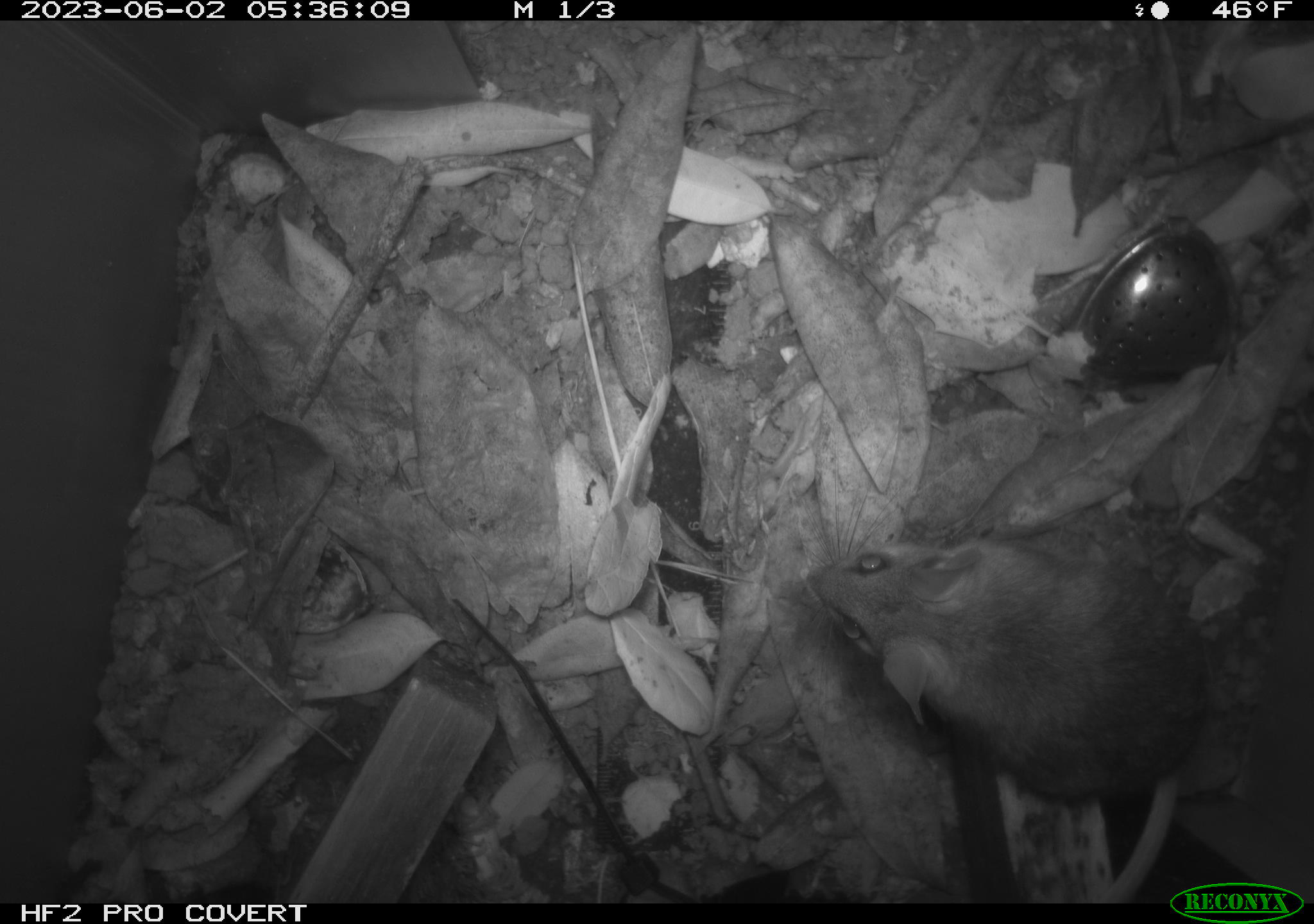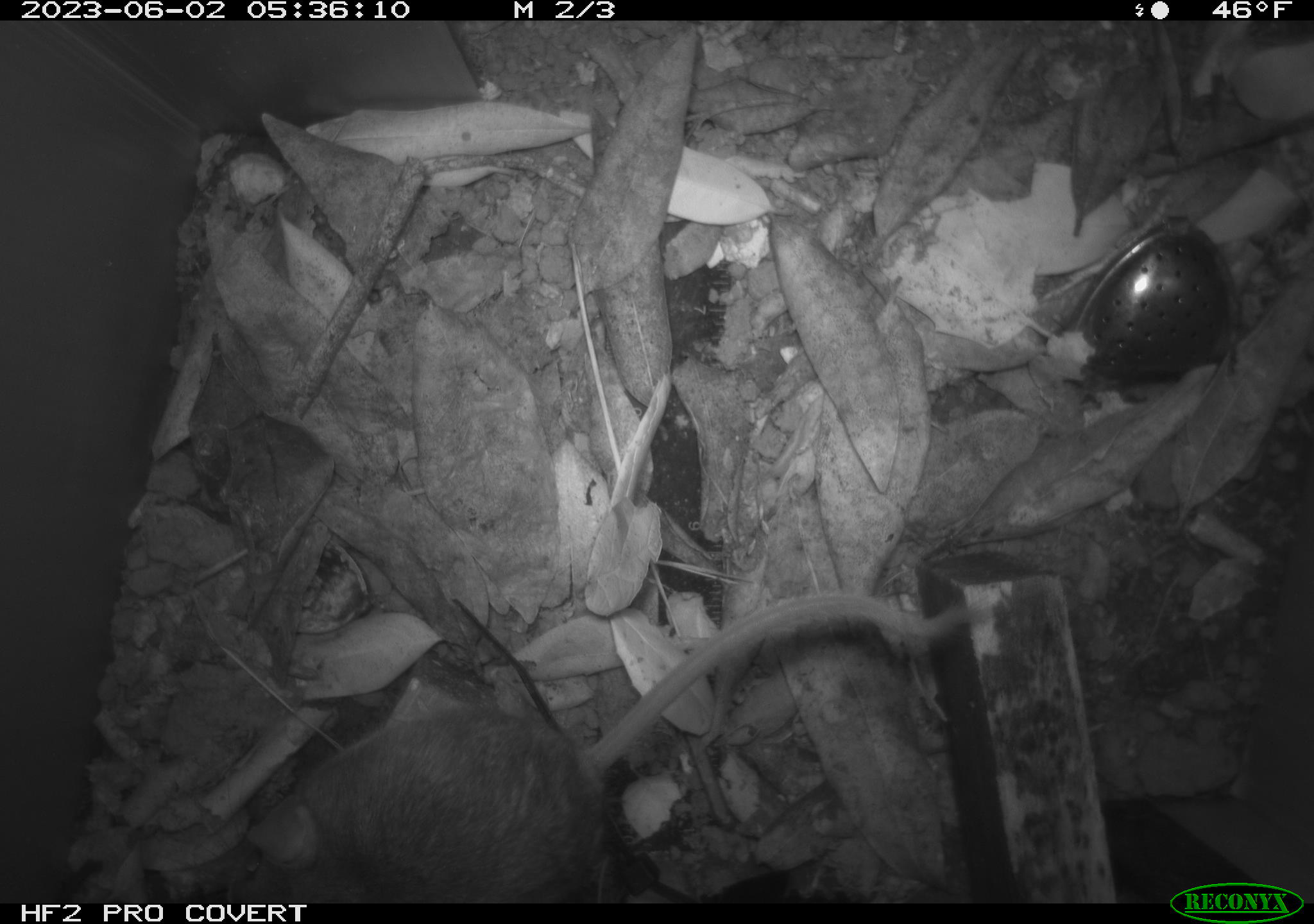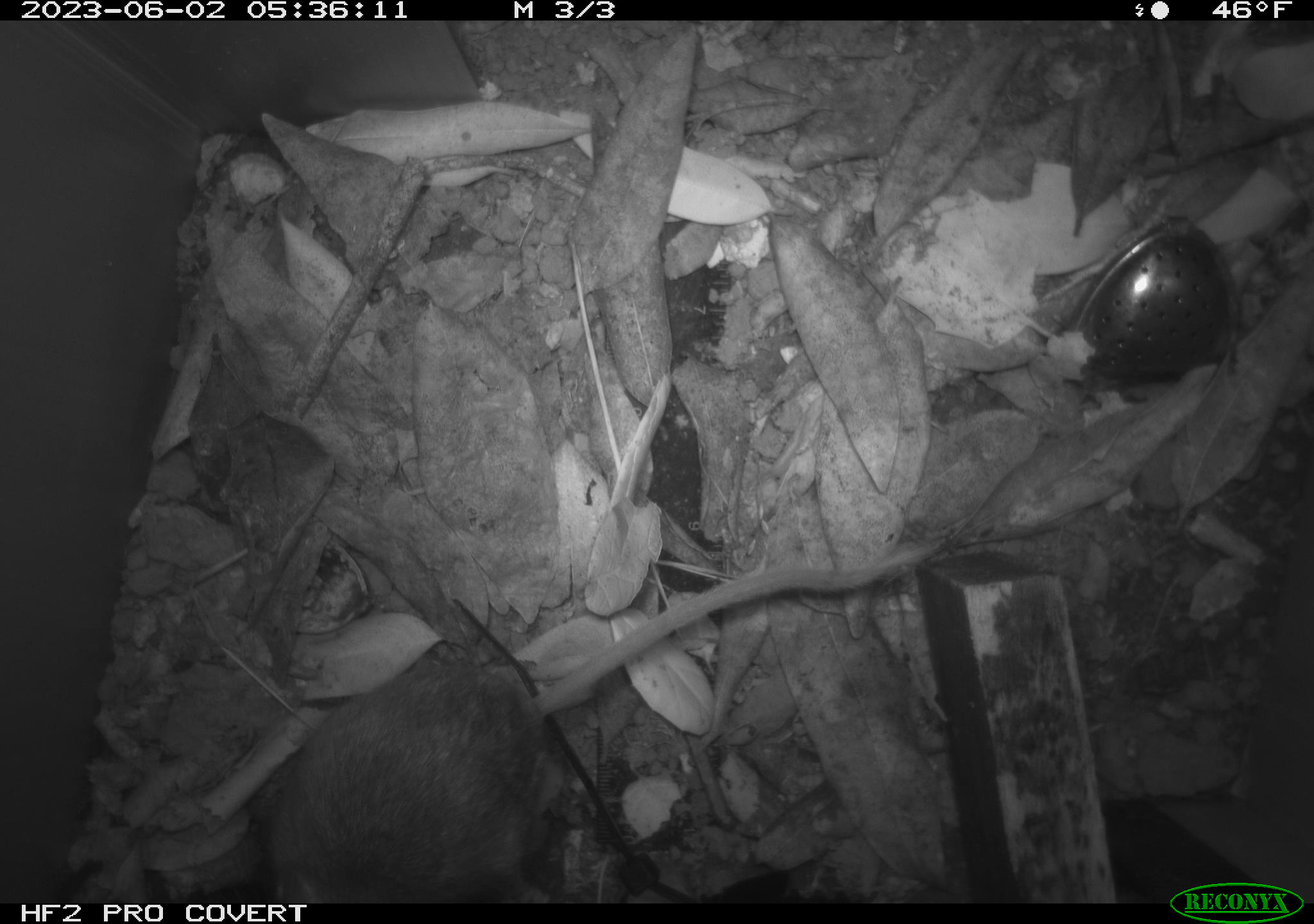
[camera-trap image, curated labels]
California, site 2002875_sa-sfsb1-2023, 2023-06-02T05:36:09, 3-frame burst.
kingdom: Animalia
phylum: Chordata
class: Mammalia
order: Rodentia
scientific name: Rodentia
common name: mouse species